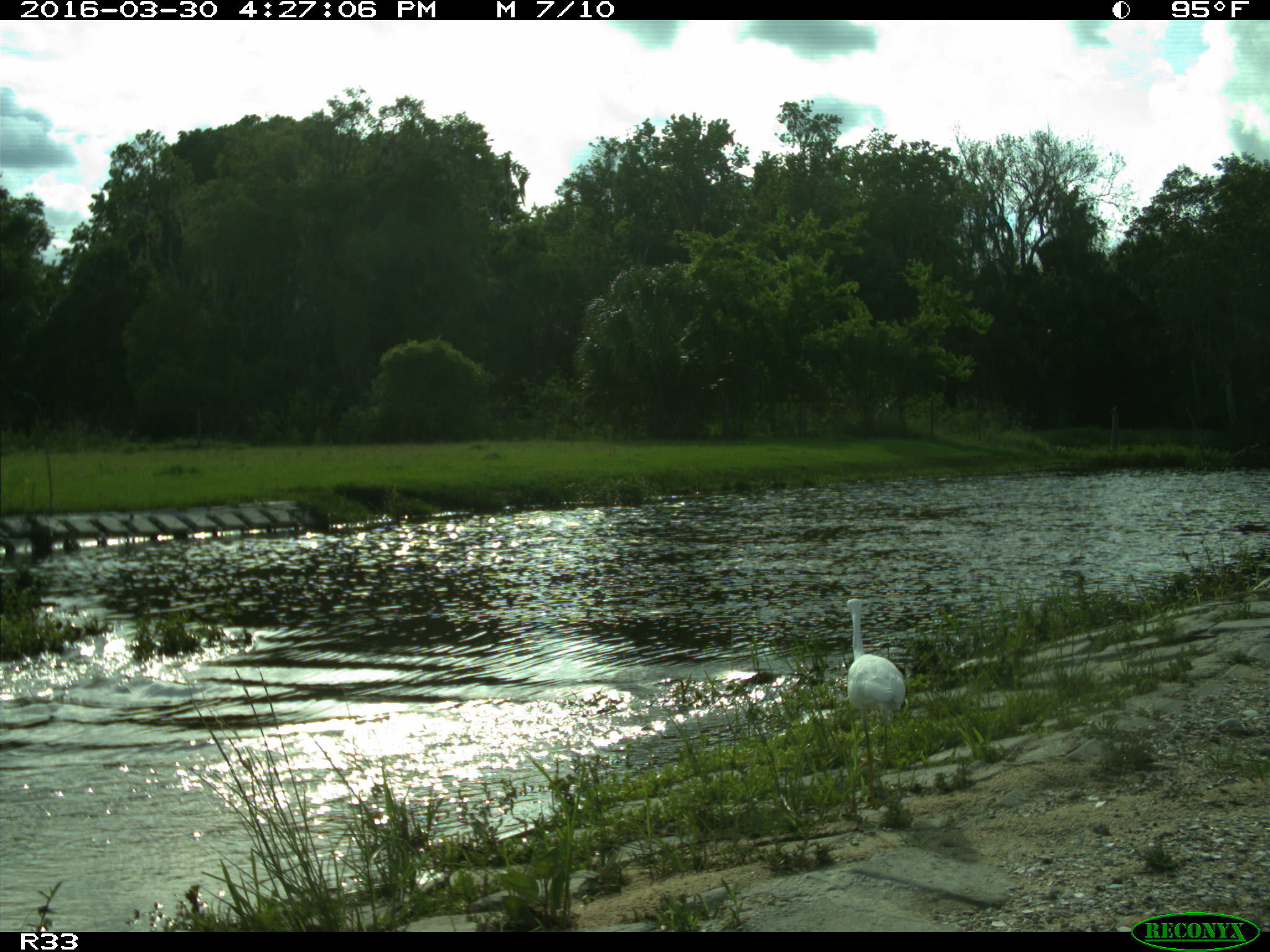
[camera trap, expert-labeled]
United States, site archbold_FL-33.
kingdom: Animalia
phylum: Chordata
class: Aves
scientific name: Aves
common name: birds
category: unidentified bird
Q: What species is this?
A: Unidentified bird (birds) (Aves).